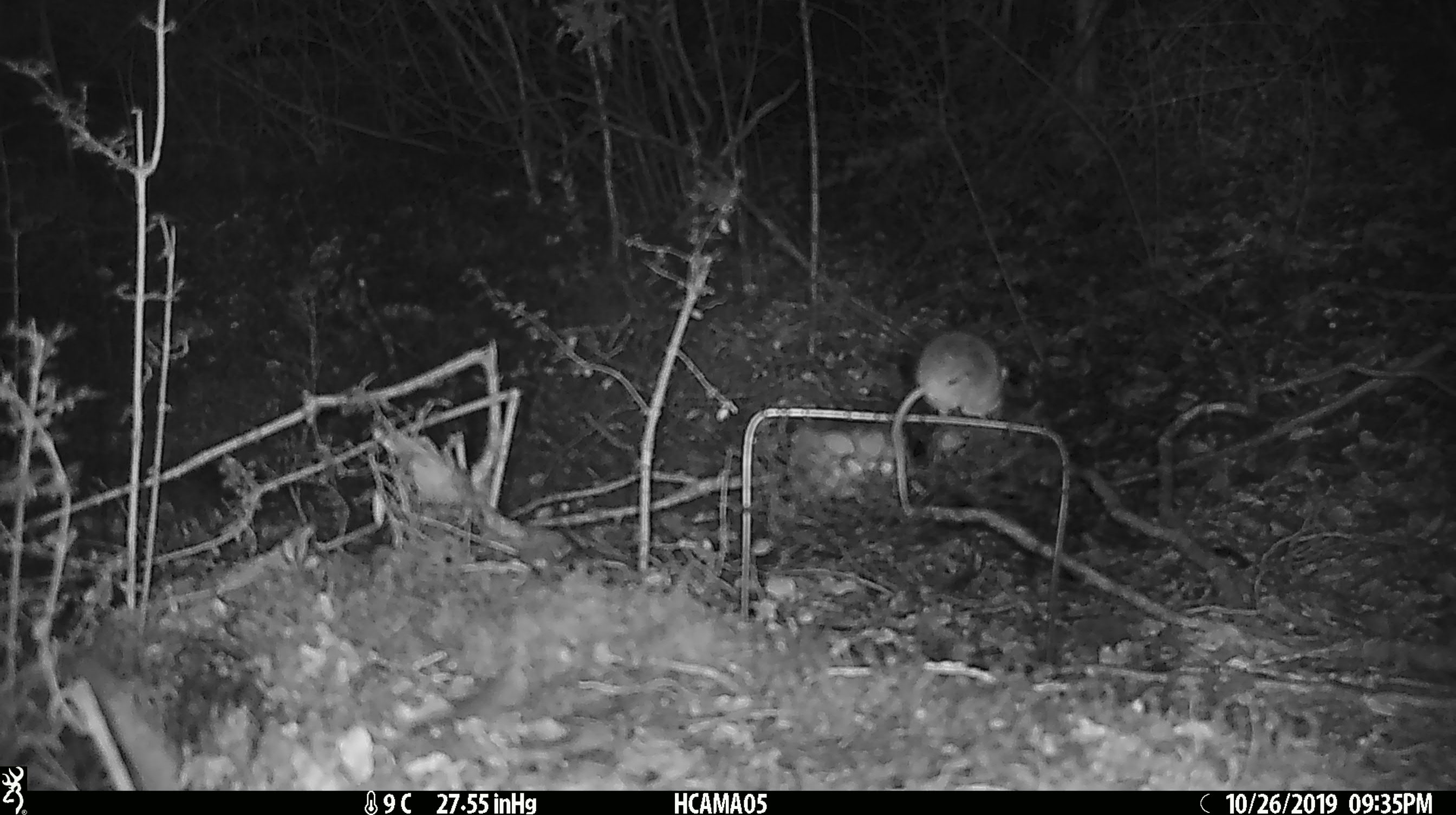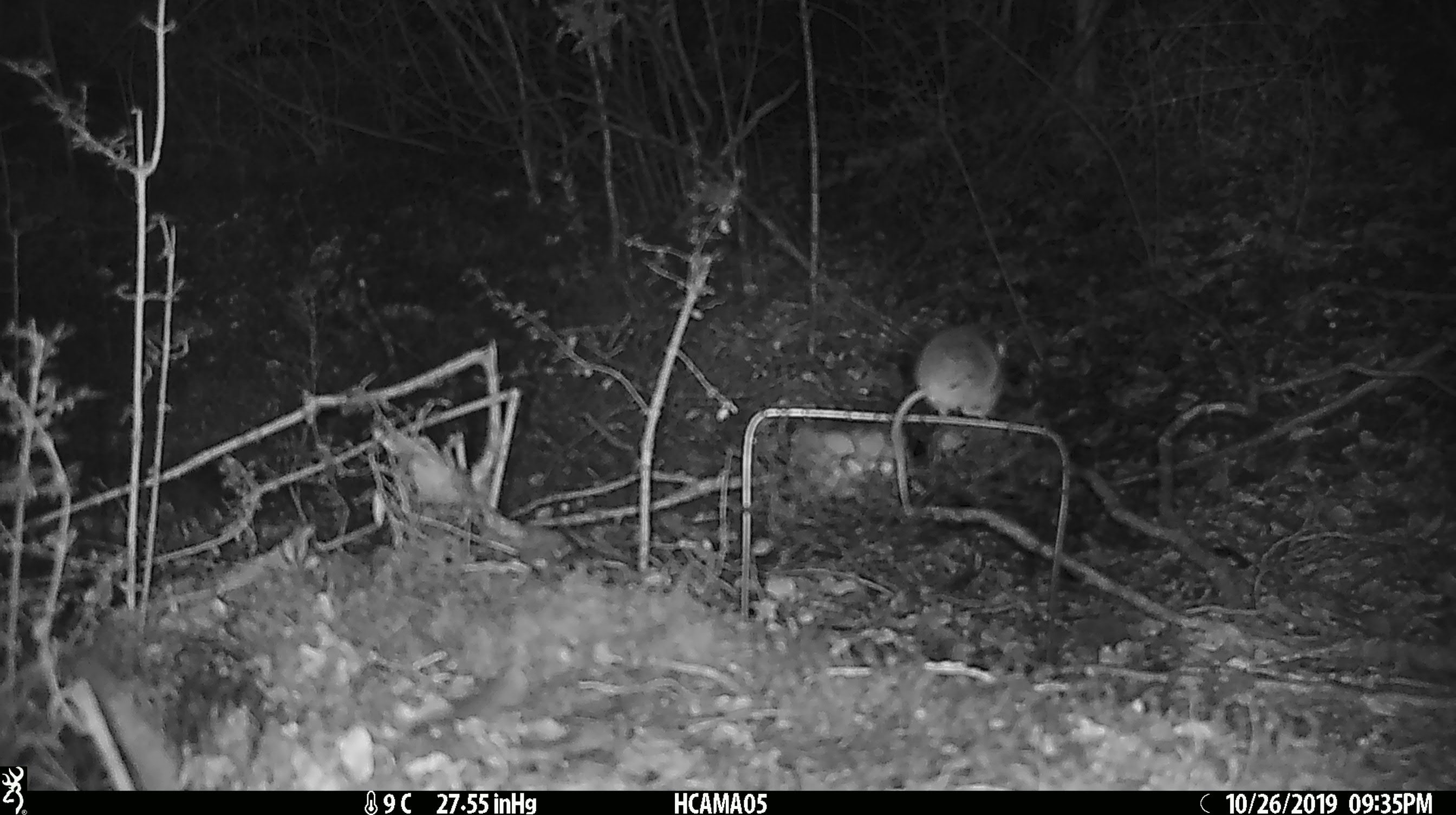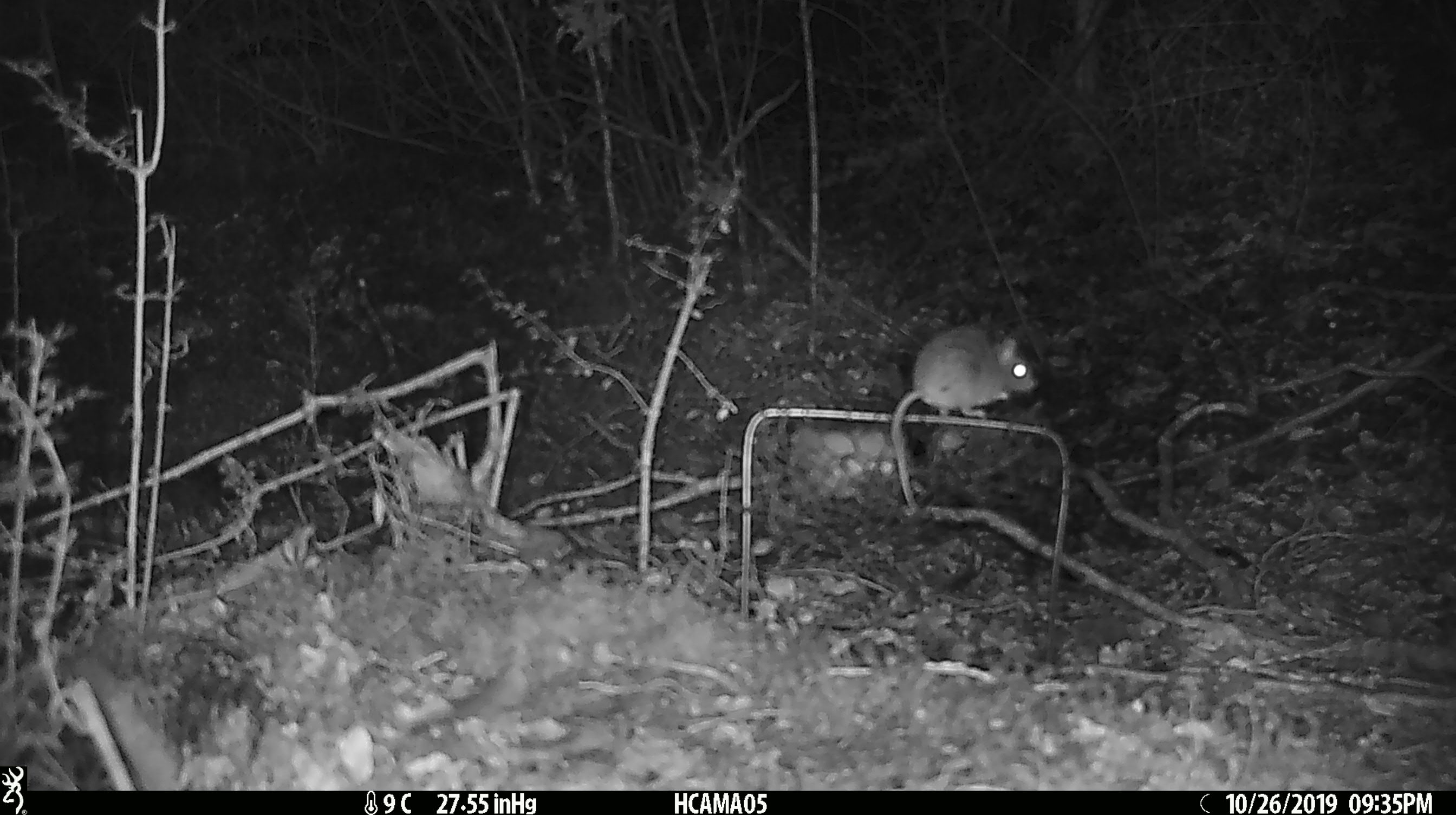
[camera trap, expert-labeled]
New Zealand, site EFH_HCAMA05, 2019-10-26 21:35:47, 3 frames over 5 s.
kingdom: Animalia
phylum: Chordata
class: Mammalia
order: Rodentia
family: Muridae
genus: Mus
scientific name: Mus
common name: mouse